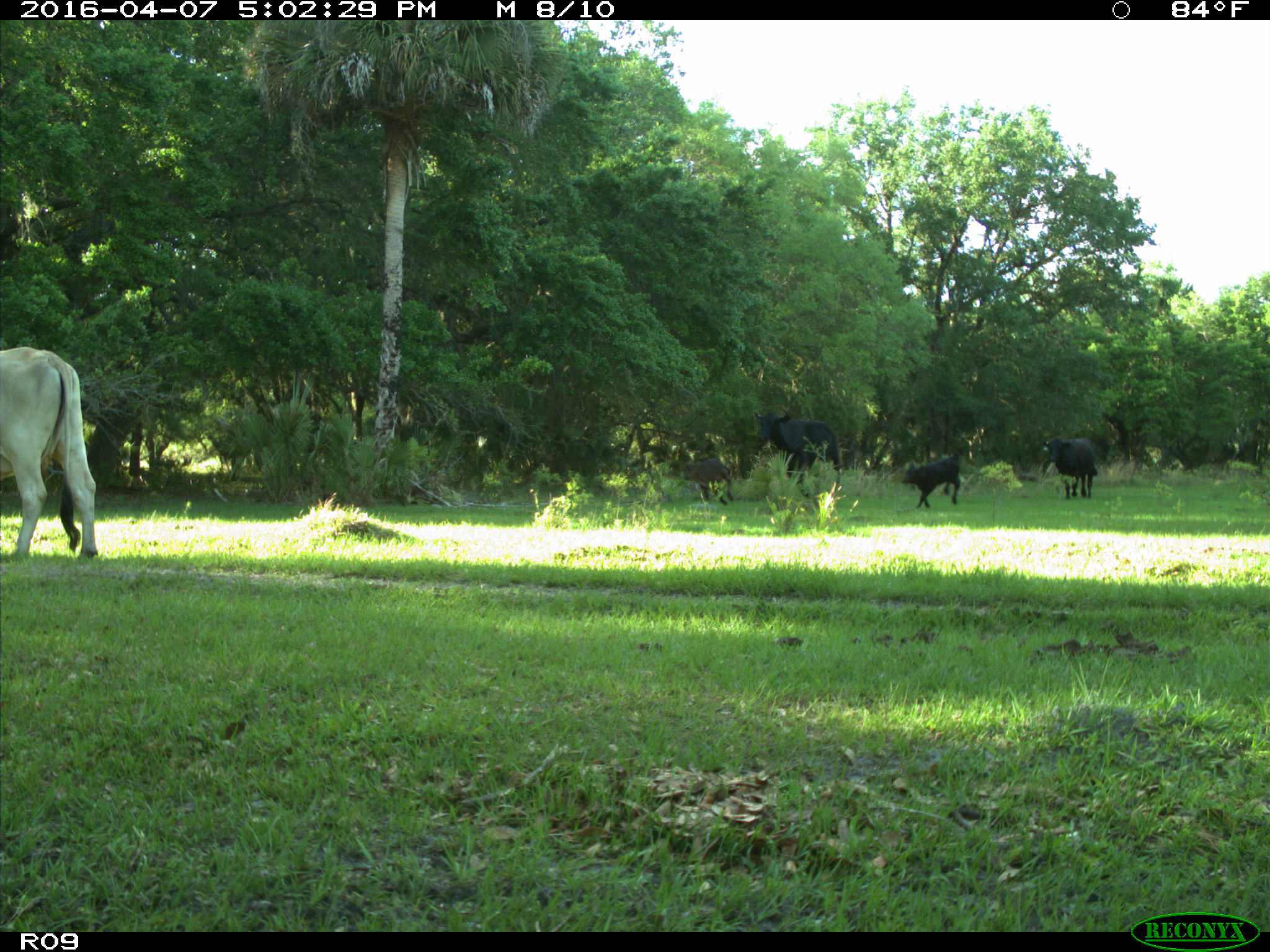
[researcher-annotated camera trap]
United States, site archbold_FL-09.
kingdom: Animalia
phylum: Chordata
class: Mammalia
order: Artiodactyla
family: Bovidae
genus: Bos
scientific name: Bos taurus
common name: domestic cow